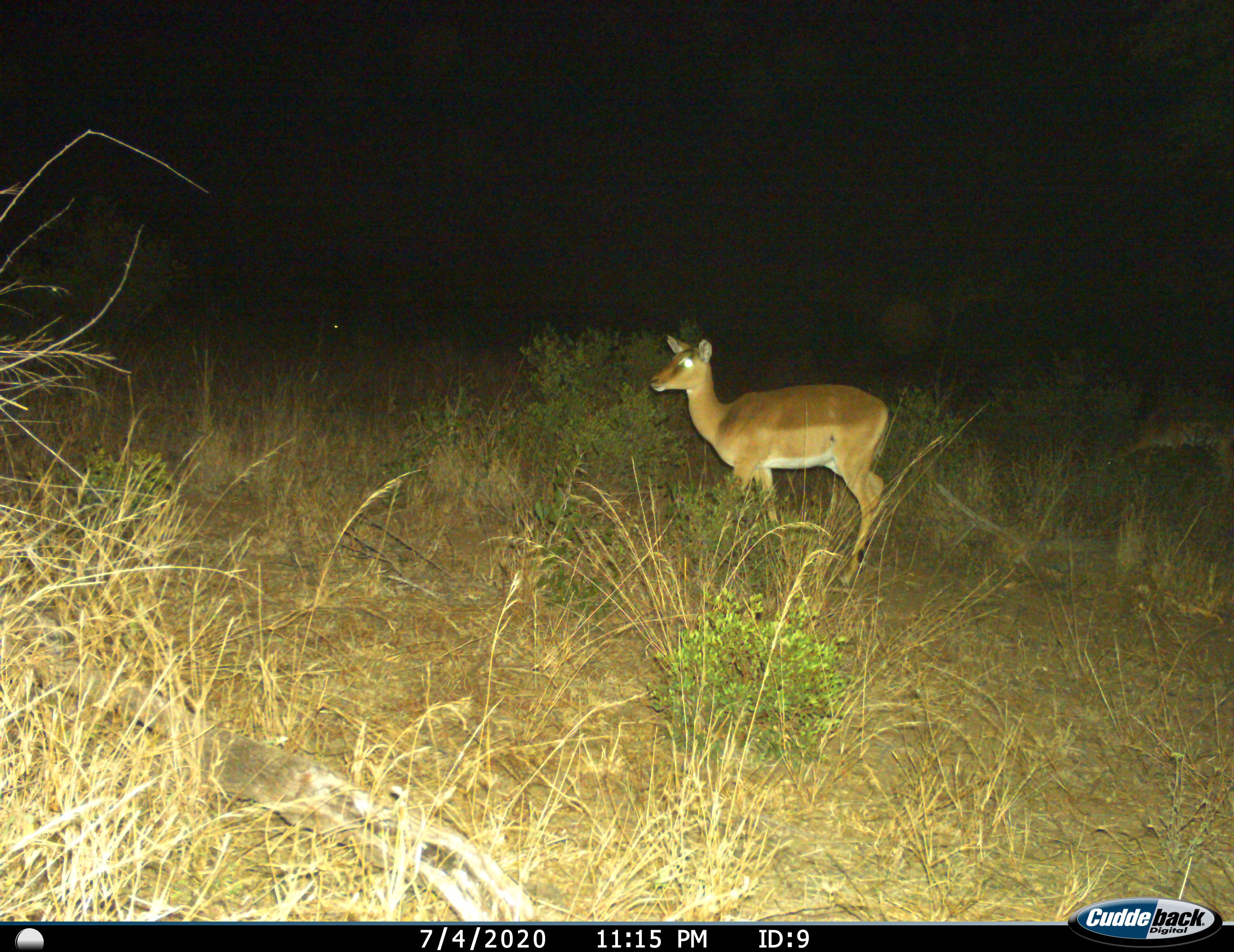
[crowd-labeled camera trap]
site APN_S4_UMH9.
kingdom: Animalia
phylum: Chordata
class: Mammalia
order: Artiodactyla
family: Bovidae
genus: Aepyceros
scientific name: Aepyceros melampus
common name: impala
Impala (Aepyceros melampus), count 1. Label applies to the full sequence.